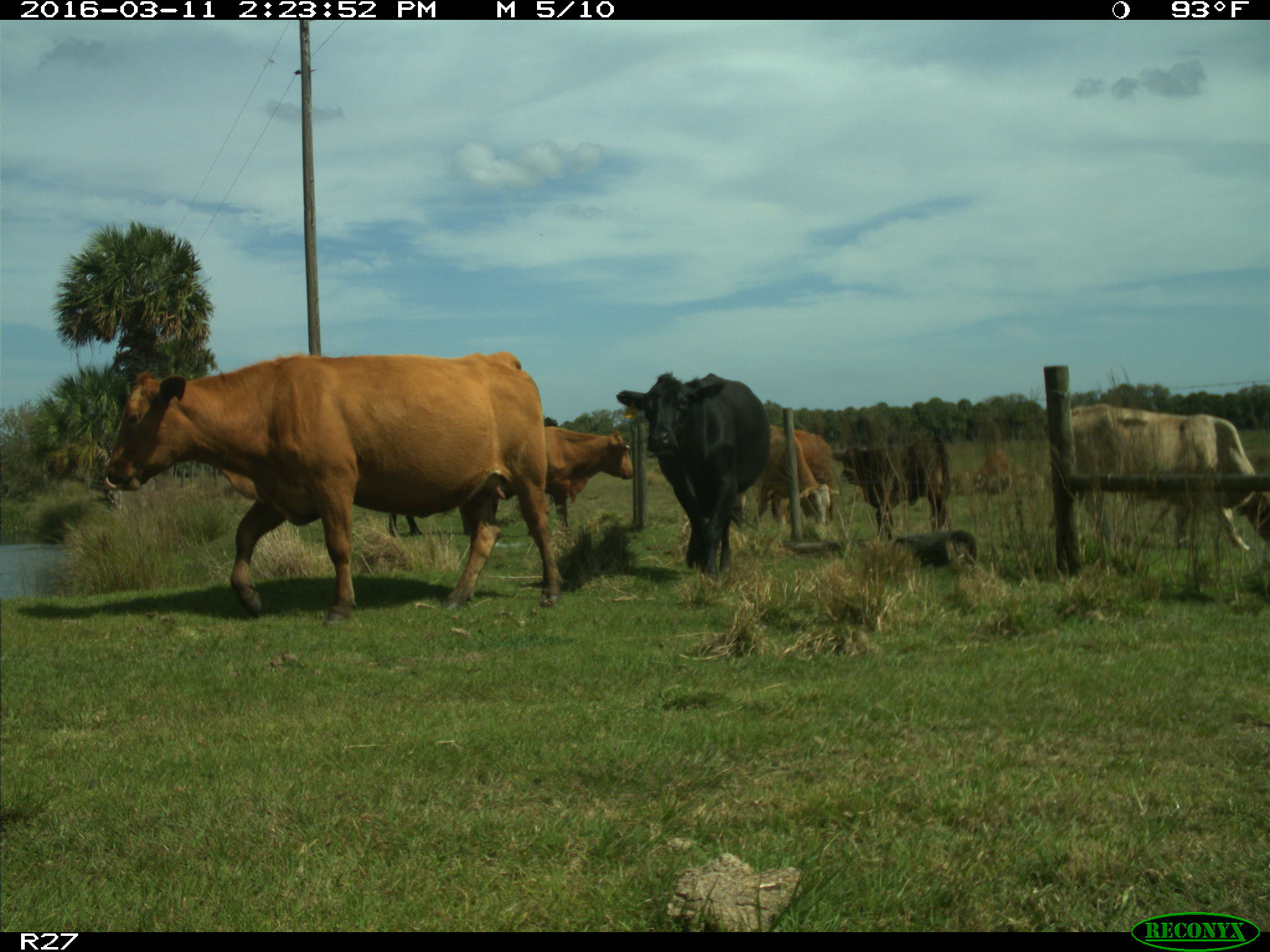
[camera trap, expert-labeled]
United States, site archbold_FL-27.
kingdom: Animalia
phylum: Chordata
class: Mammalia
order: Artiodactyla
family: Bovidae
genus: Bos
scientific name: Bos taurus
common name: domestic cow